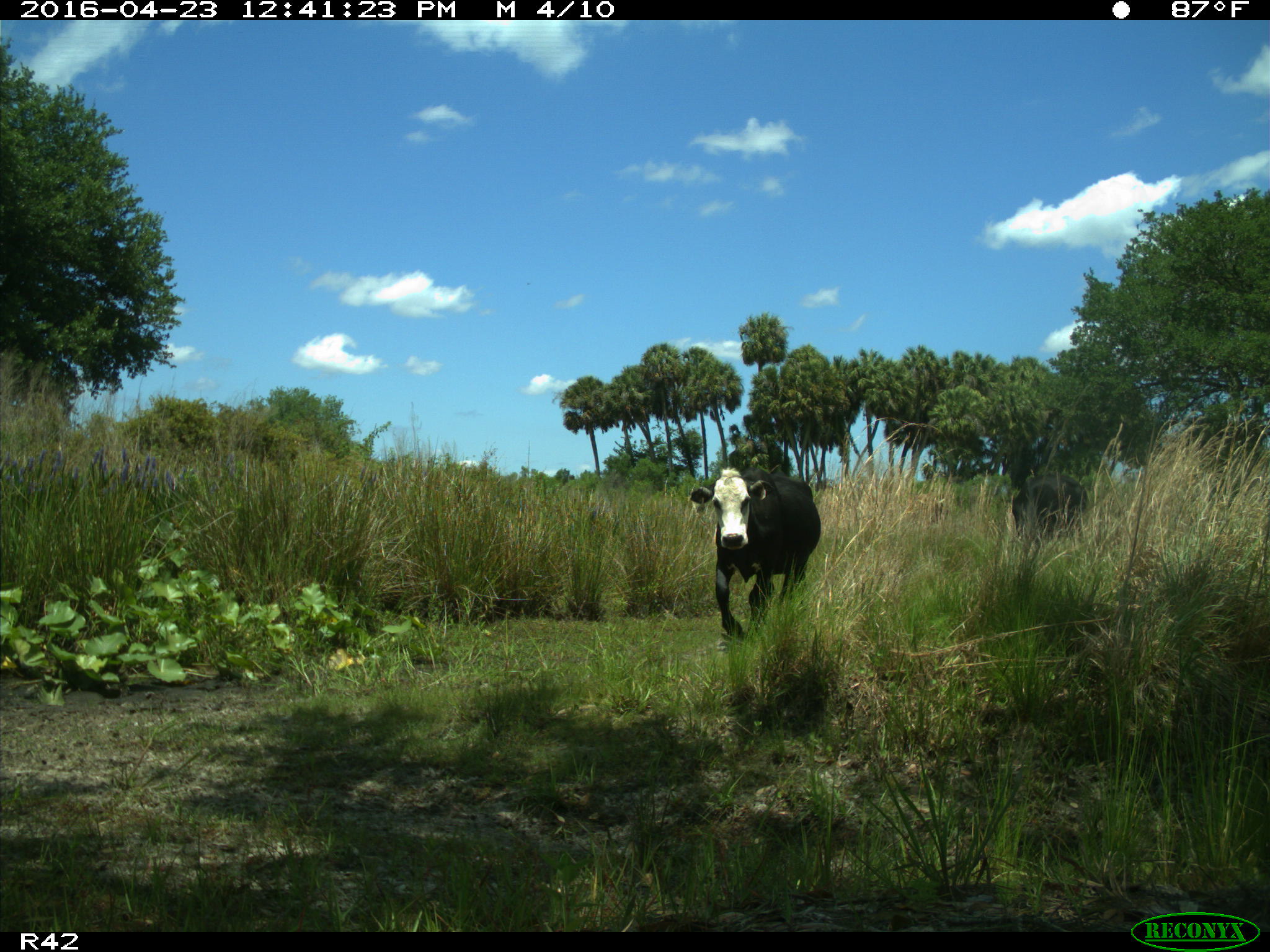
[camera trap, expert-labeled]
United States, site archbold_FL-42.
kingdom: Animalia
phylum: Chordata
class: Mammalia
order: Artiodactyla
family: Bovidae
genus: Bos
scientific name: Bos taurus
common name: domestic cow